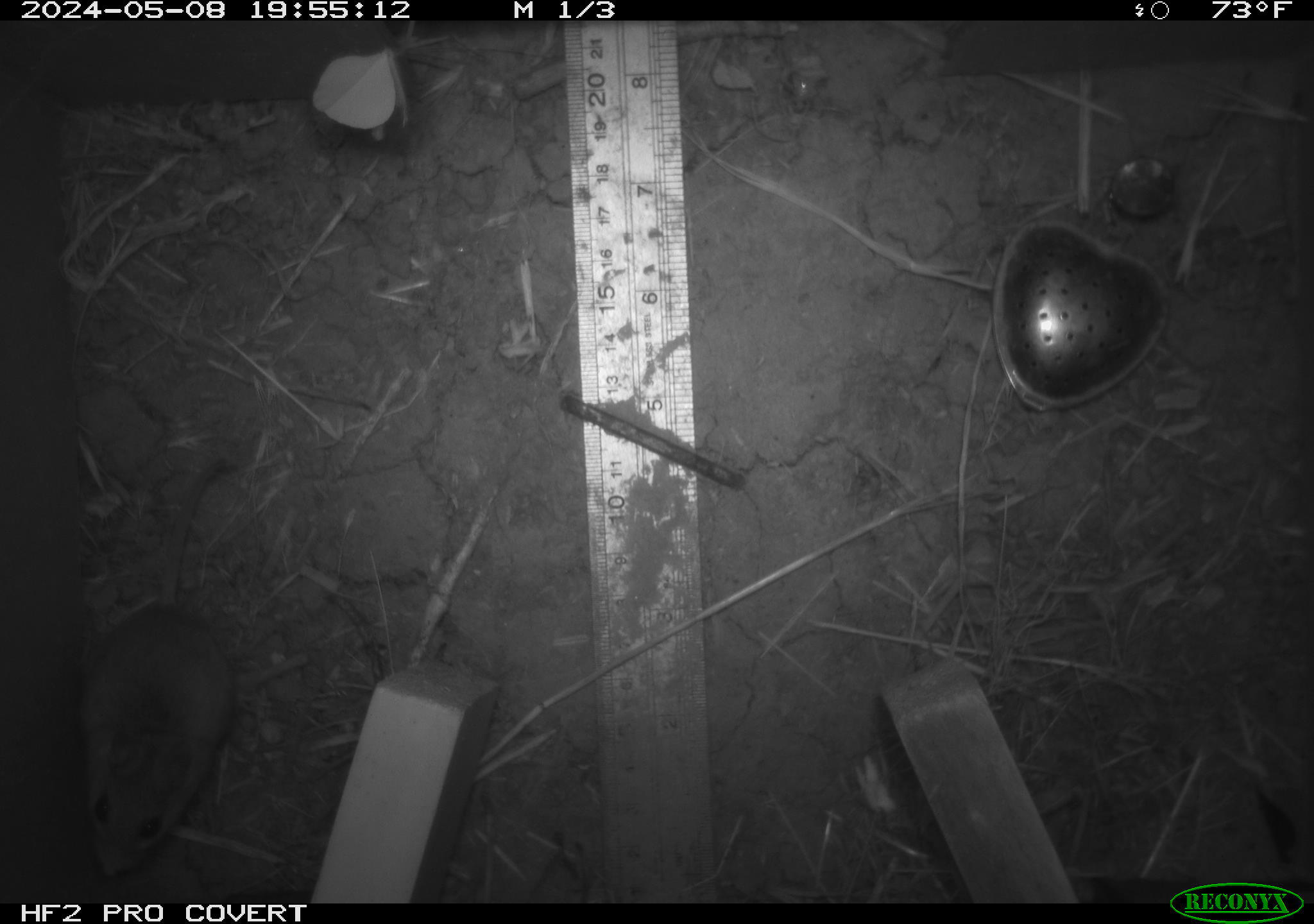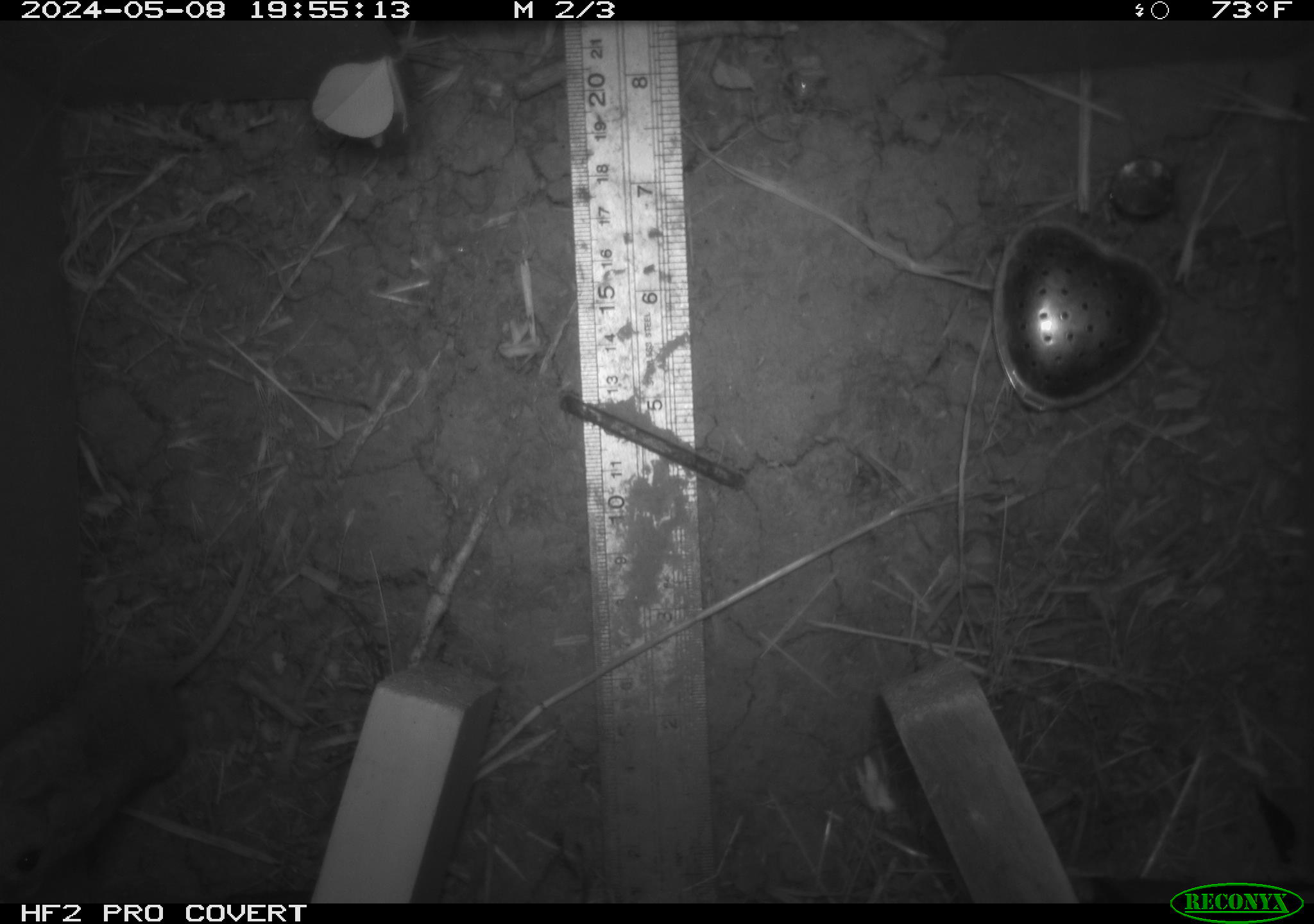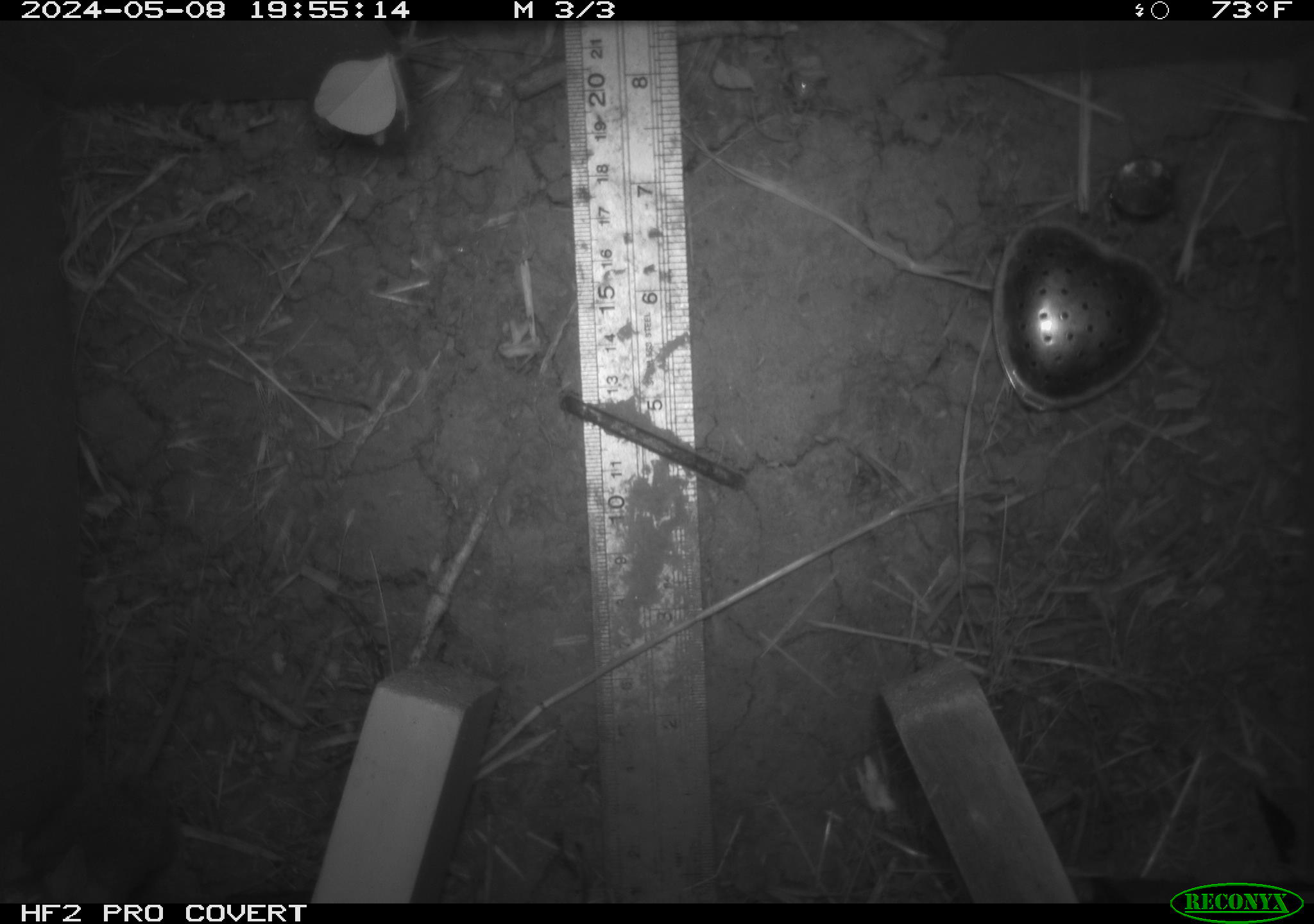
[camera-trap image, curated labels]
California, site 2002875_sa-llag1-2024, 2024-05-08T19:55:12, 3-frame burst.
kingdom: Animalia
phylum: Chordata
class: Mammalia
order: Rodentia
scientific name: Rodentia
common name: mouse species